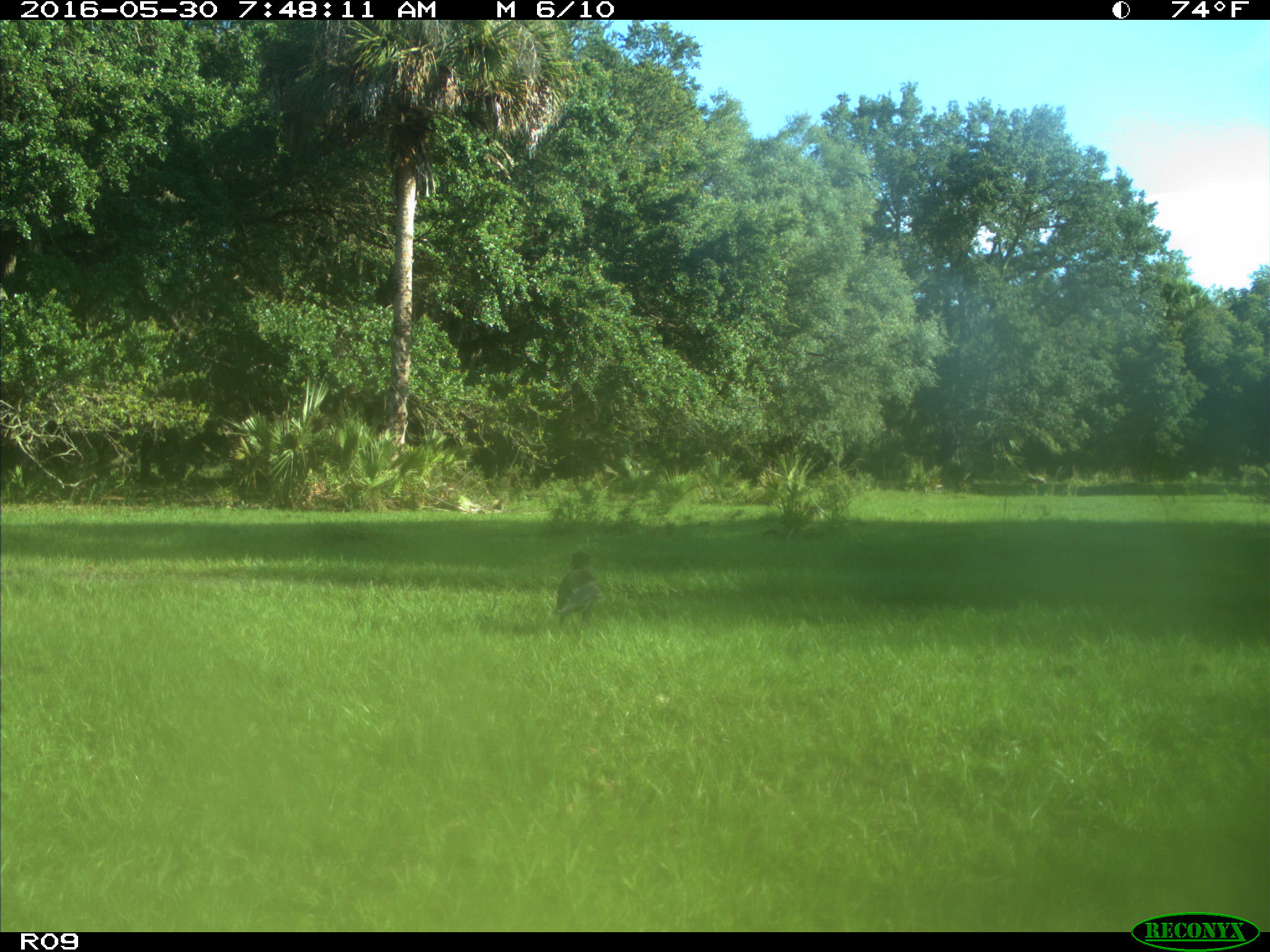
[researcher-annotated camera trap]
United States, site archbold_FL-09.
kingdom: Animalia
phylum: Chordata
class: Aves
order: Passeriformes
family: Corvidae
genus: Corvus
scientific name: Corvus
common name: crows and ravens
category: unidentified corvus